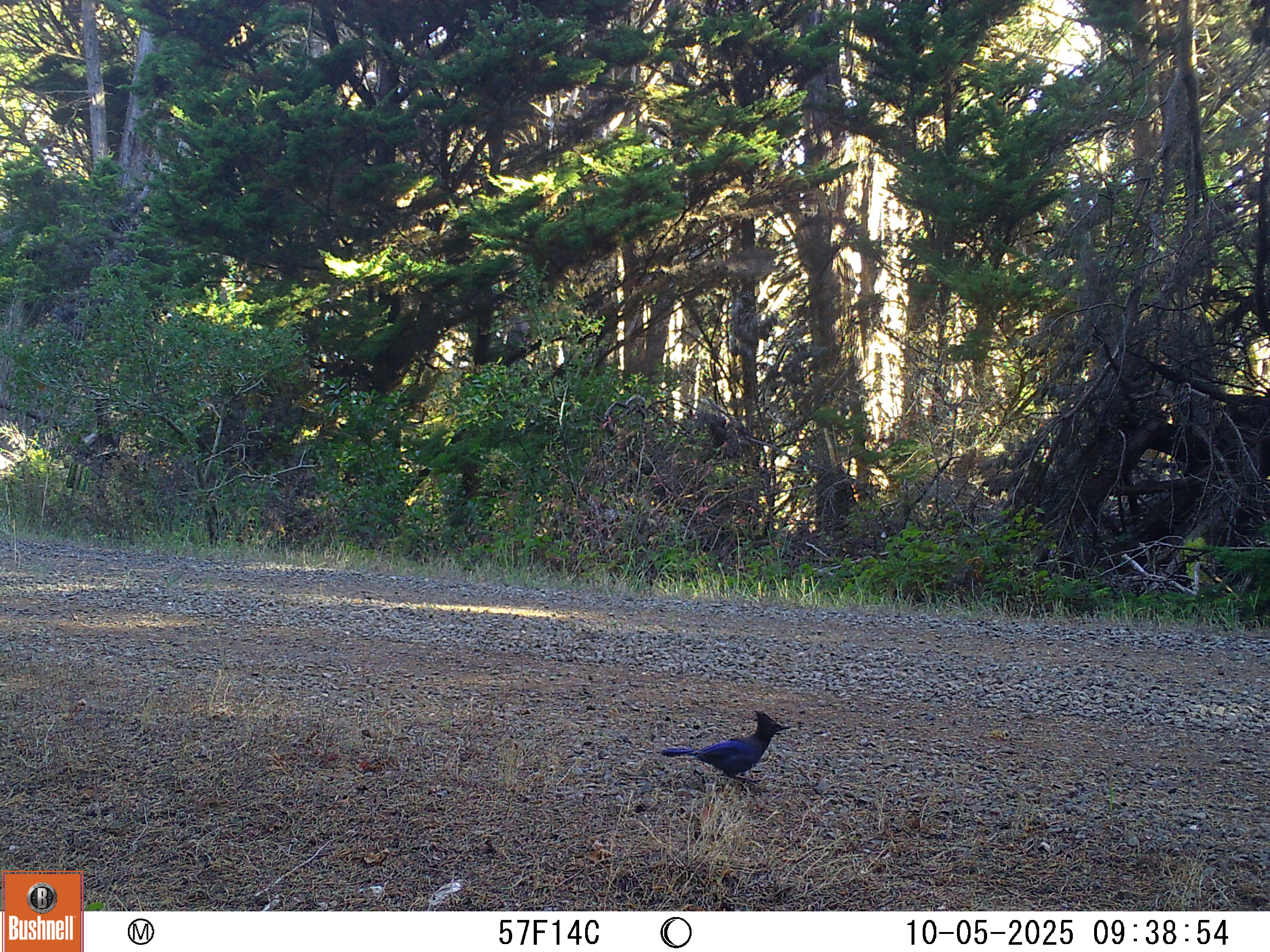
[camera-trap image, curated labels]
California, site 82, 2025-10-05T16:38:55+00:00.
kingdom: Animalia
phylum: Chordata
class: Aves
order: Passeriformes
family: Corvidae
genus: Cyanocitta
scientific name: Cyanocitta stelleri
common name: steller's jay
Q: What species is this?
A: Steller's jay (Cyanocitta stelleri).